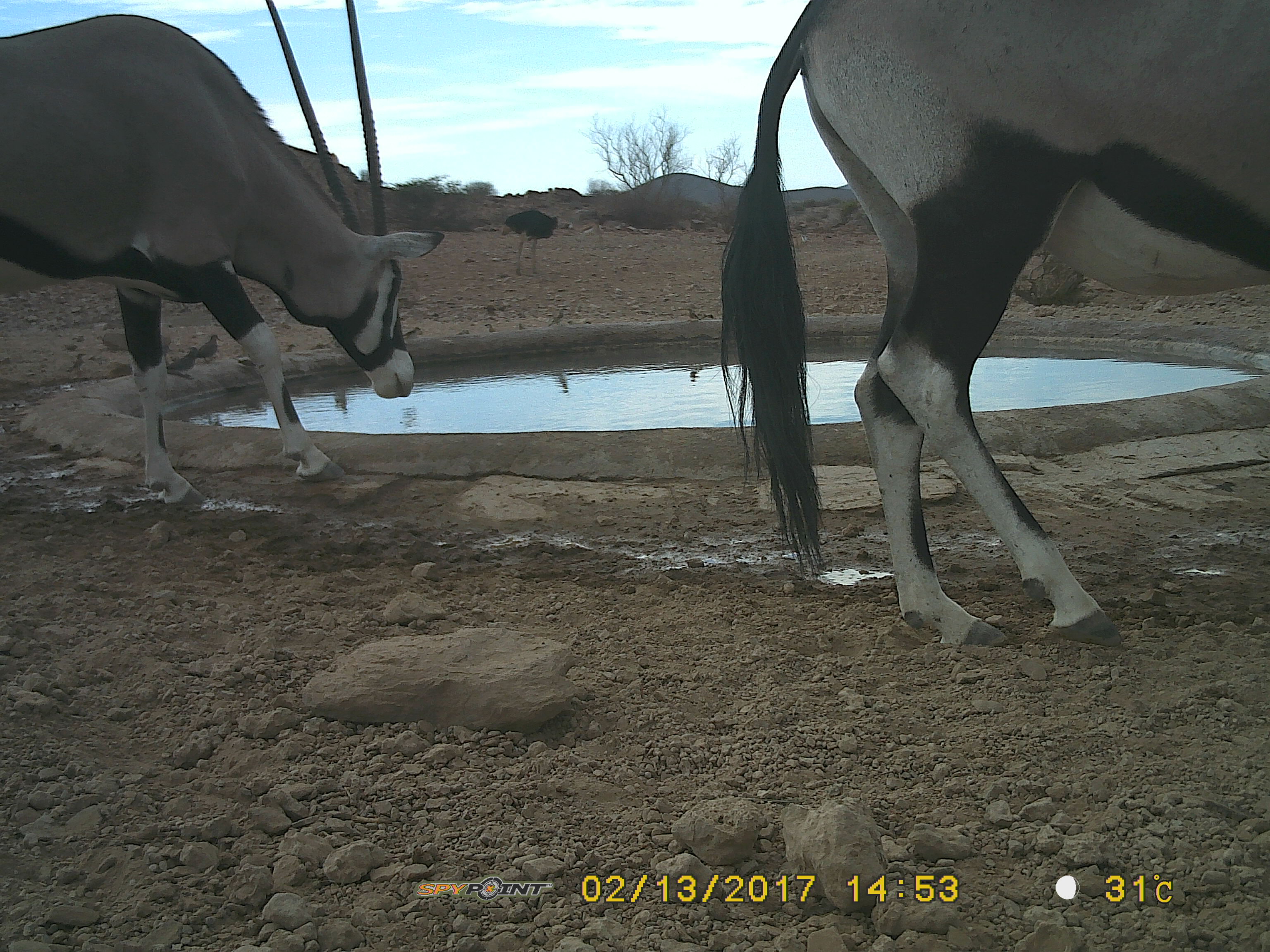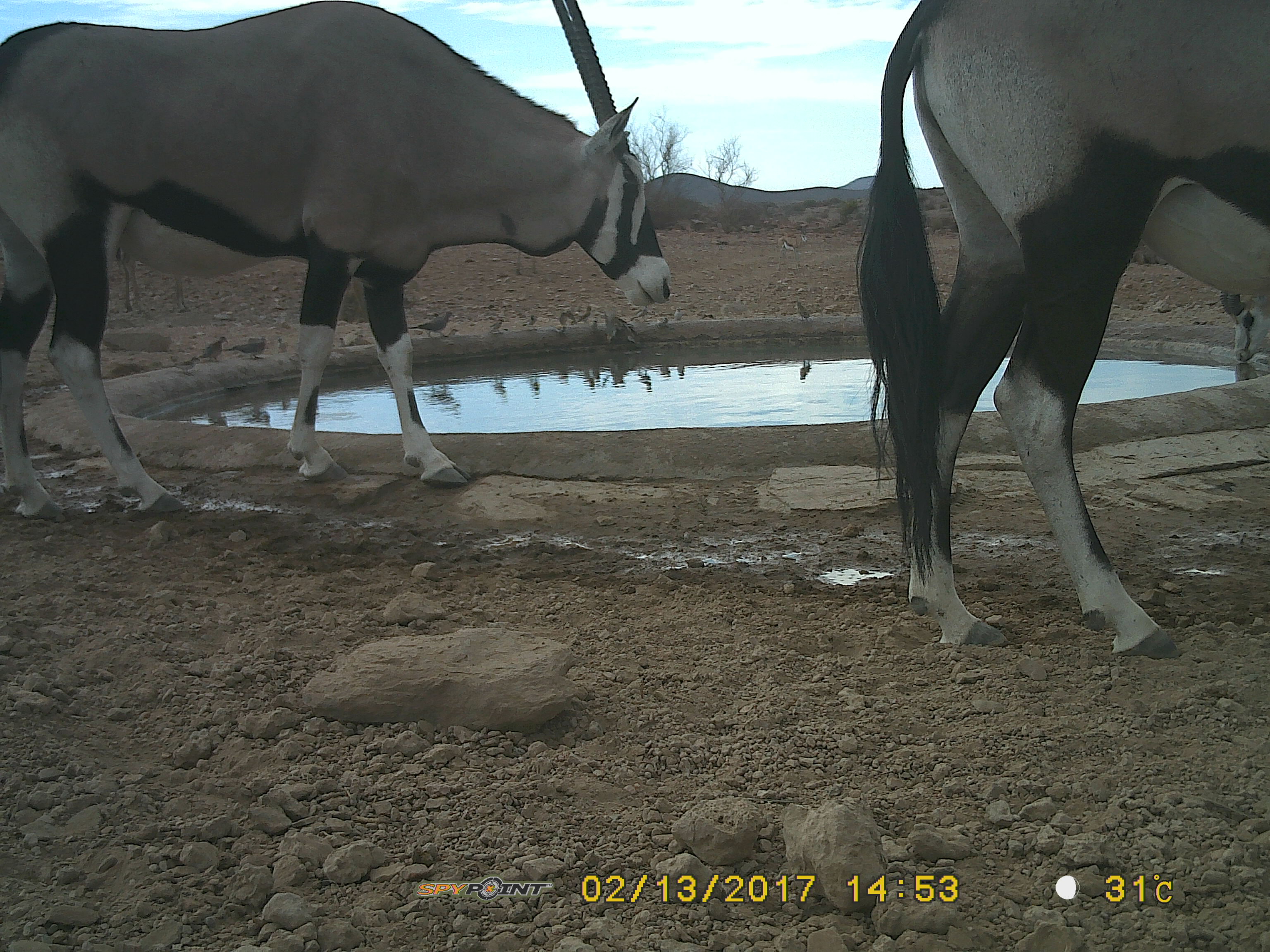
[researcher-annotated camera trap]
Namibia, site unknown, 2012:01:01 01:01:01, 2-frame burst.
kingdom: Animalia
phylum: Chordata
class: Mammalia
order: Artiodactyla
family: Bovidae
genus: Oryx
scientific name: Oryx gazella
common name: gemsbok